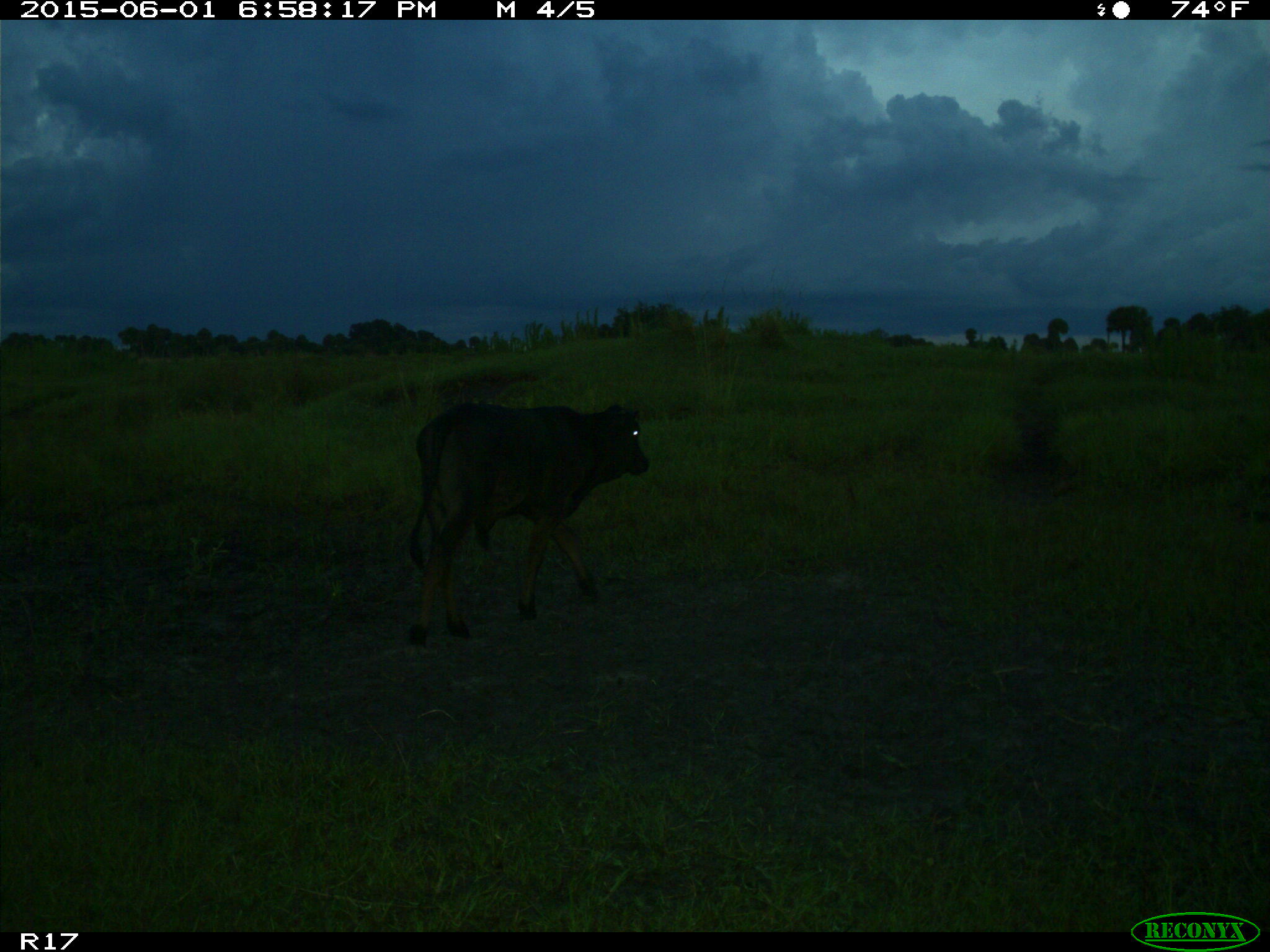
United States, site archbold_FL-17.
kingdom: Animalia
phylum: Chordata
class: Mammalia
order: Artiodactyla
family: Bovidae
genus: Bos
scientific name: Bos taurus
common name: domestic cow